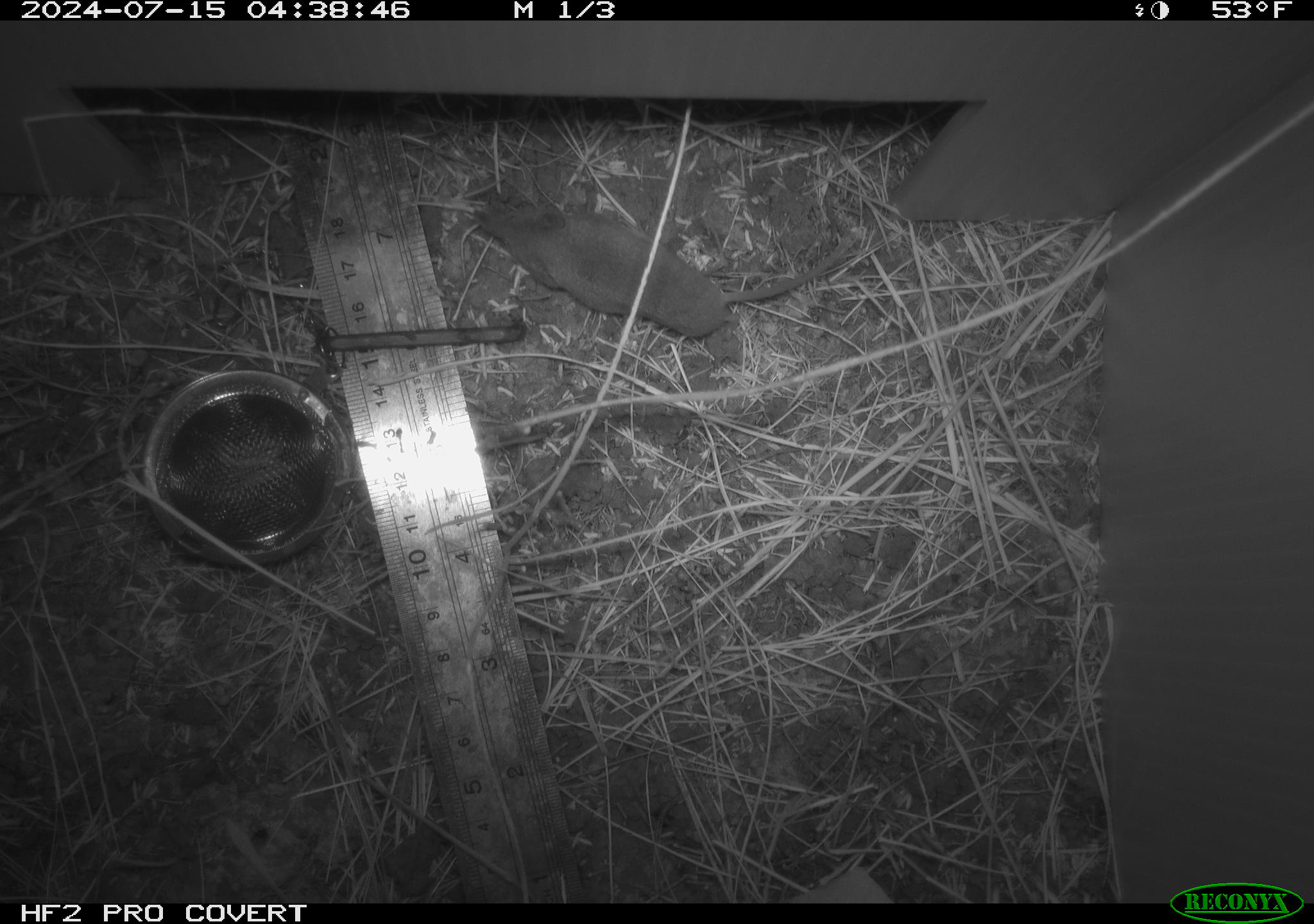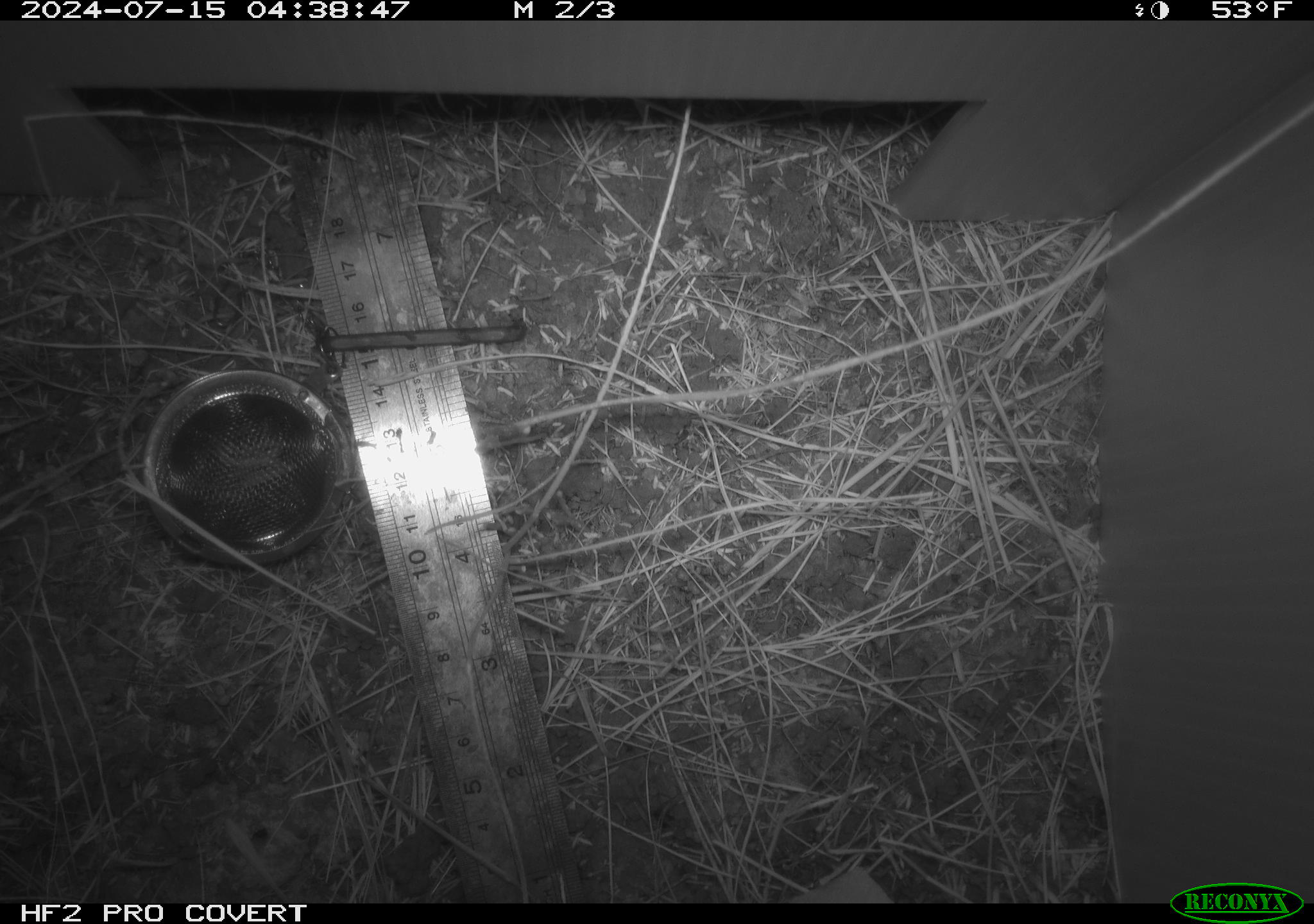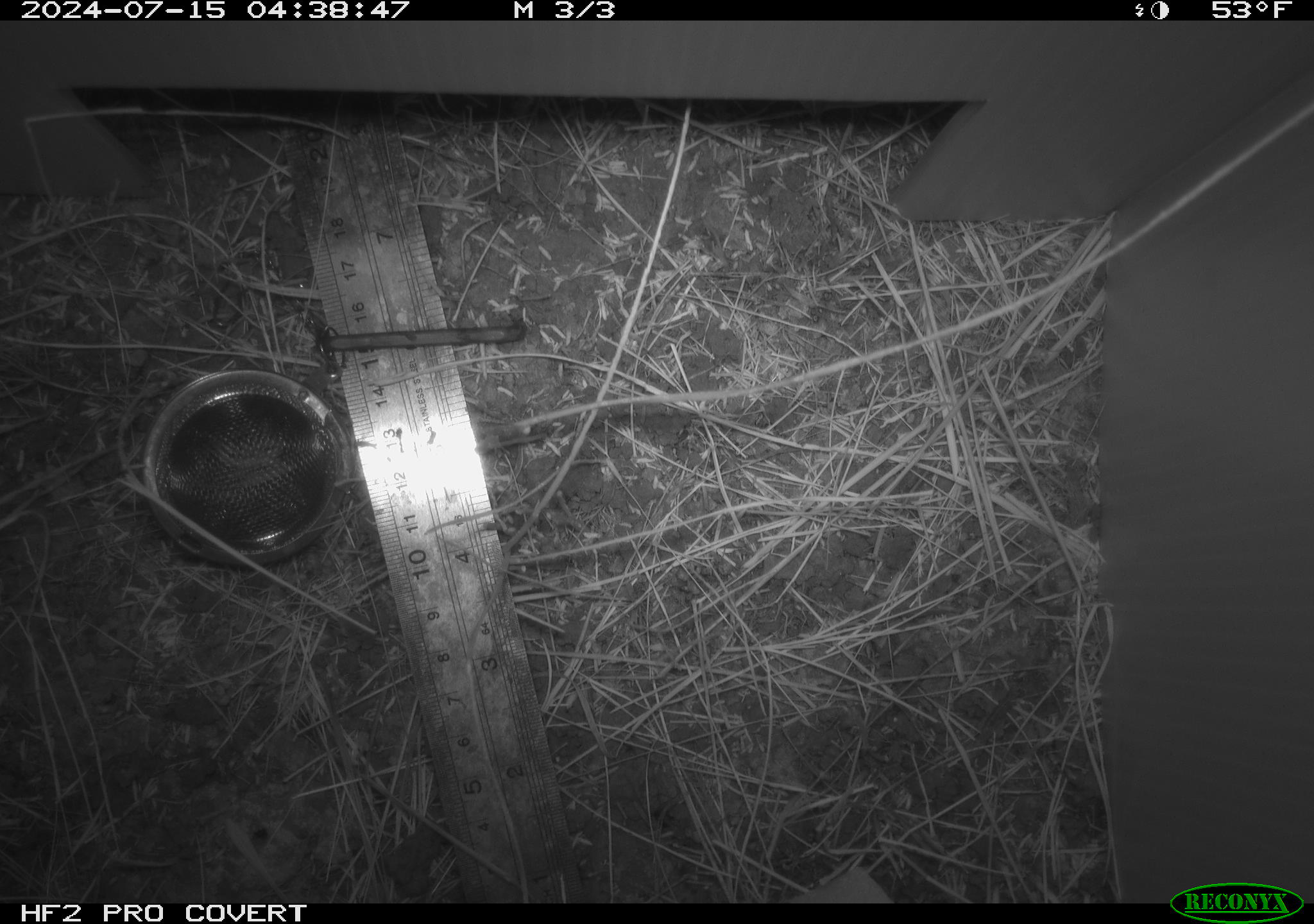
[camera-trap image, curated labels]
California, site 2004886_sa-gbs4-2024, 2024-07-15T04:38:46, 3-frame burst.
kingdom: Animalia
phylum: Chordata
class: Mammalia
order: Eulipotyphla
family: Soricidae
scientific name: Soricidae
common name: shrews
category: soricidae family